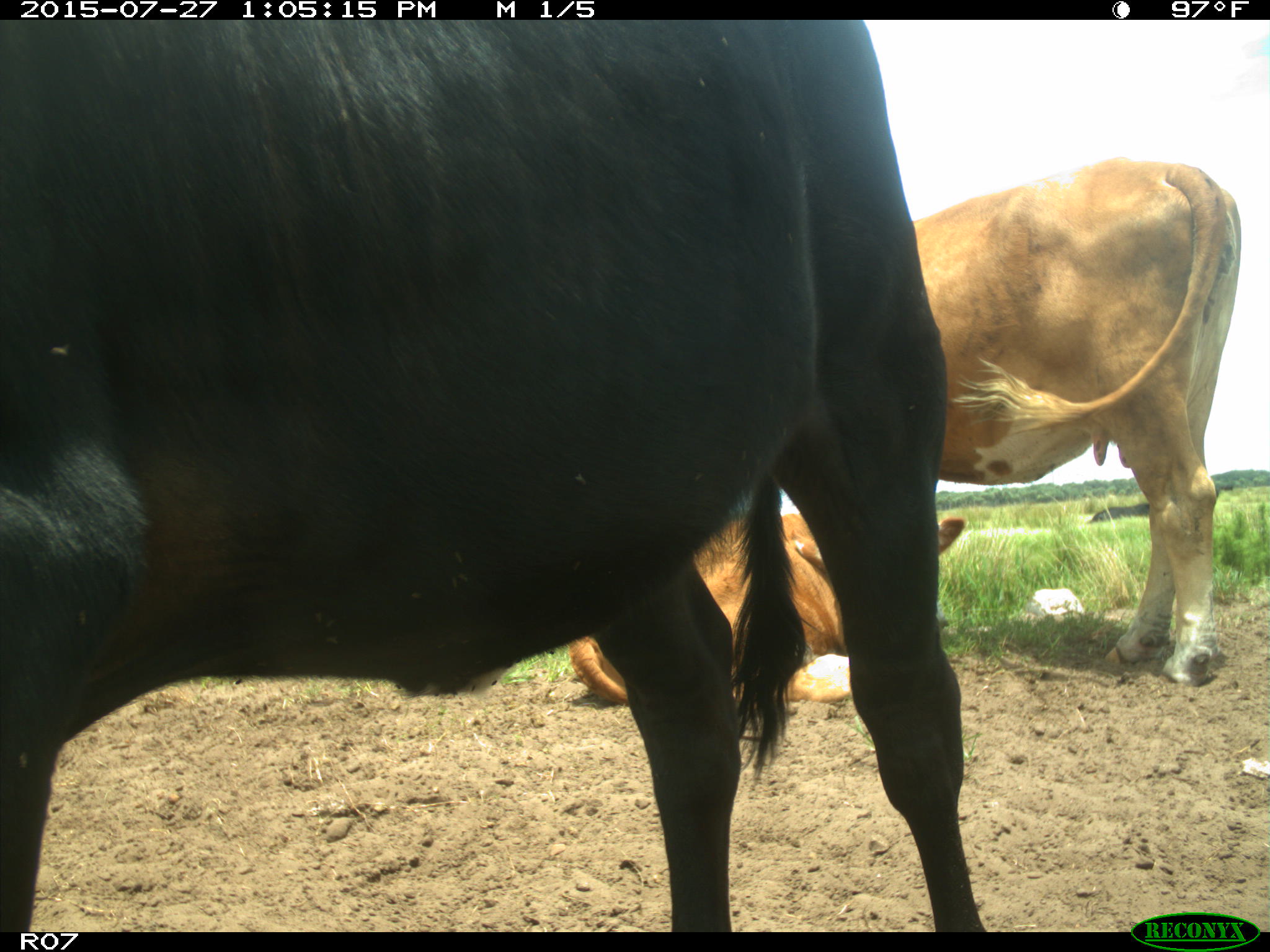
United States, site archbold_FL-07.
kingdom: Animalia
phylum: Chordata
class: Mammalia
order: Artiodactyla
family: Bovidae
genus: Bos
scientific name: Bos taurus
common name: domestic cow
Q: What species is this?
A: Bos taurus (domestic cow).